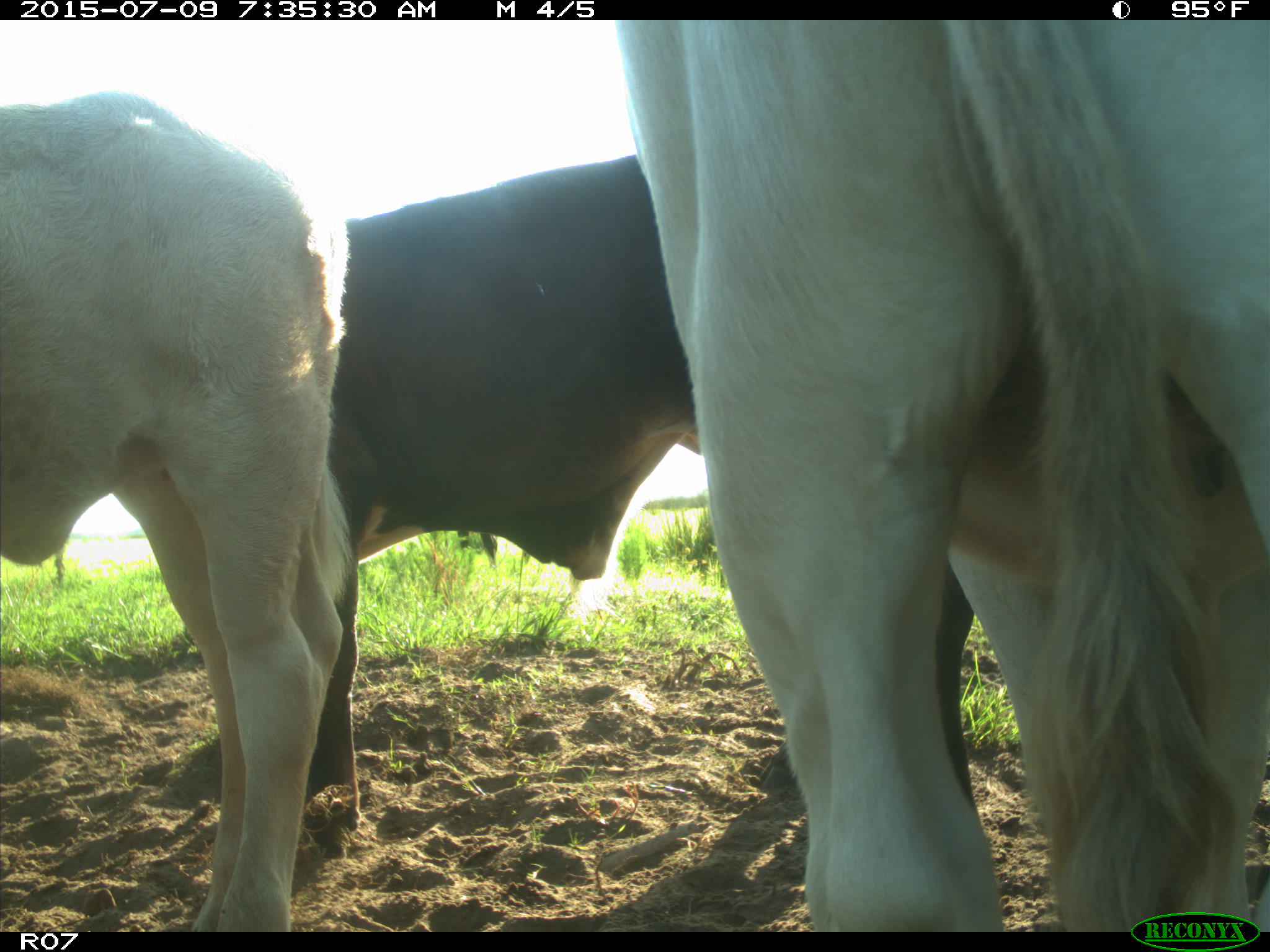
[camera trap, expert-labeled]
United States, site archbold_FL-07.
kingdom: Animalia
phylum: Chordata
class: Mammalia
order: Artiodactyla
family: Bovidae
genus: Bos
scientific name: Bos taurus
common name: domestic cow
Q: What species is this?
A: Bos taurus (domestic cow).